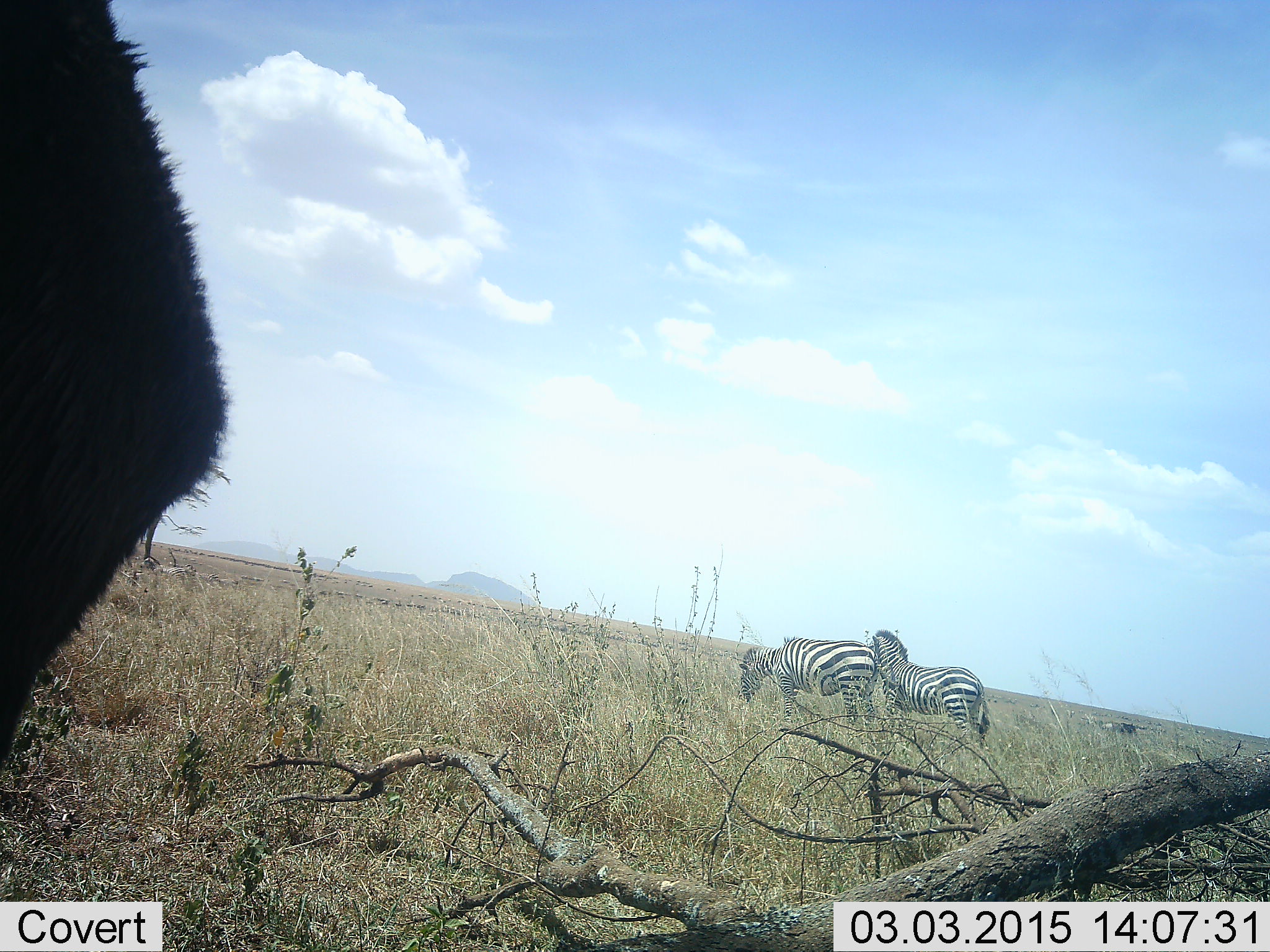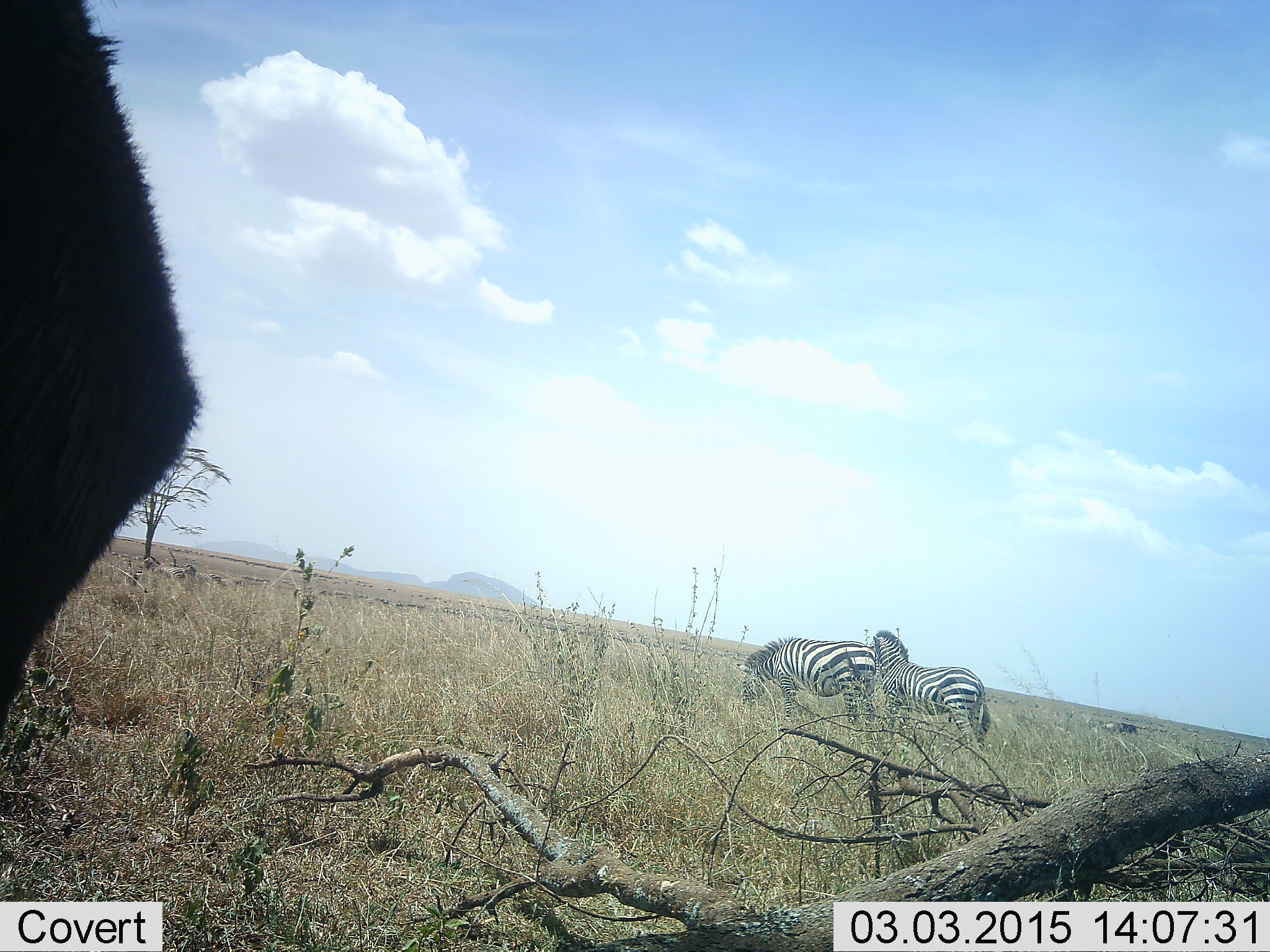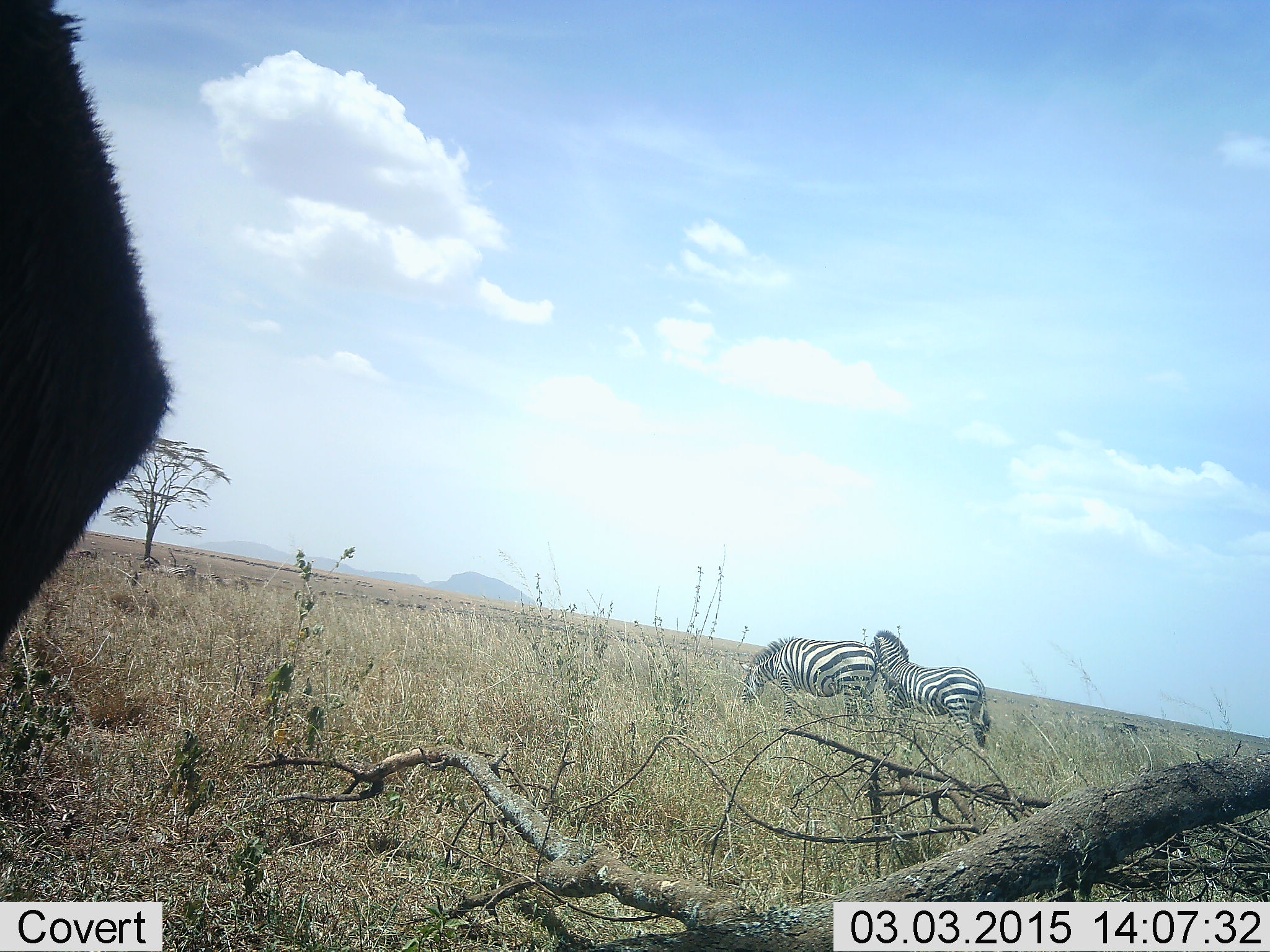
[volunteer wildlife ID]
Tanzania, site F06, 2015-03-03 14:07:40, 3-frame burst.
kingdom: Animalia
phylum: Chordata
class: Mammalia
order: Perissodactyla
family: Equidae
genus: Equus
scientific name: Equus quagga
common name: plains zebra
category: zebra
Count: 2.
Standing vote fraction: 75%.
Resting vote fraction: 0%.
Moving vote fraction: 12%.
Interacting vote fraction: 0%.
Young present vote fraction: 0%.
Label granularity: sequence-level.